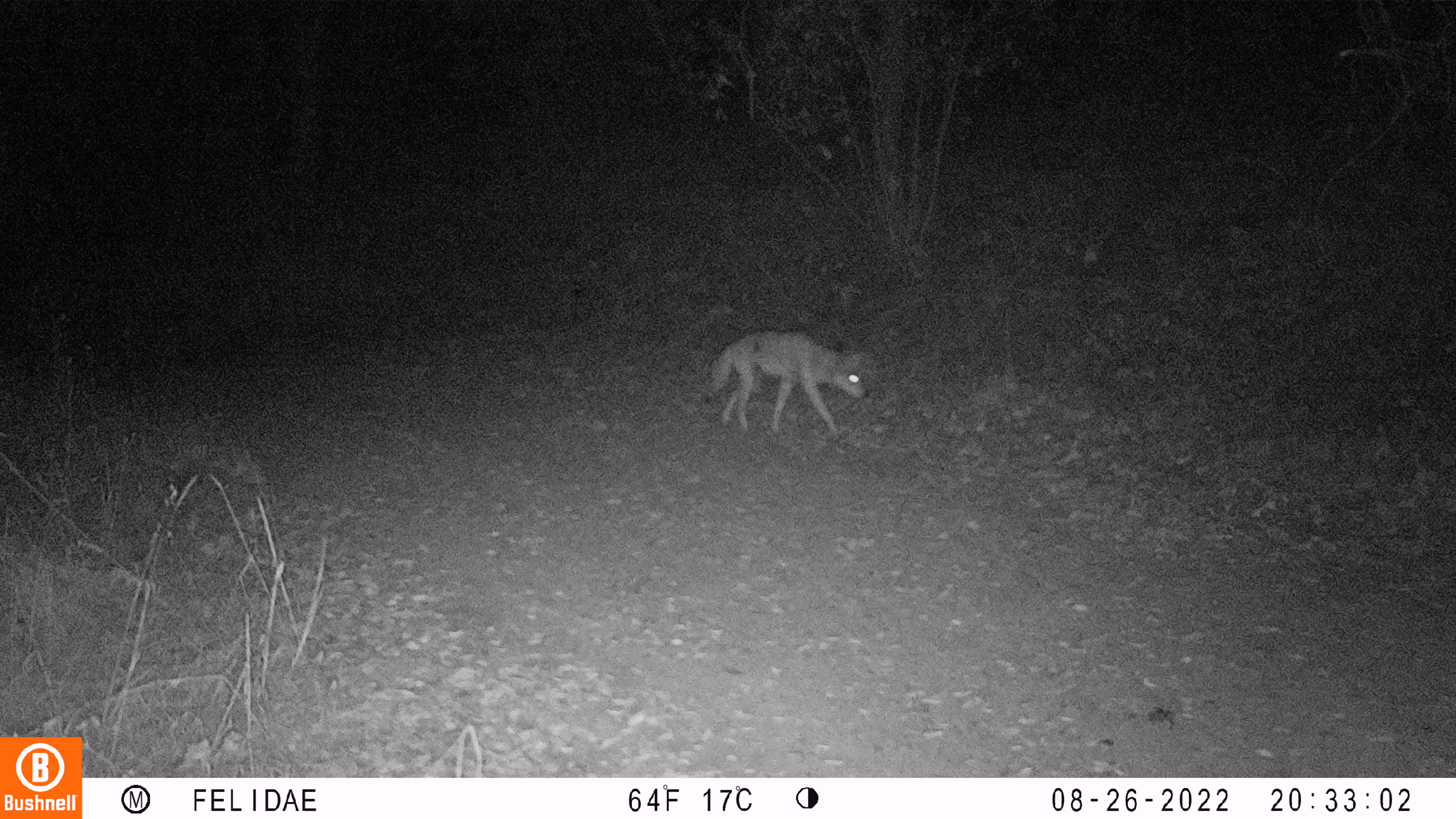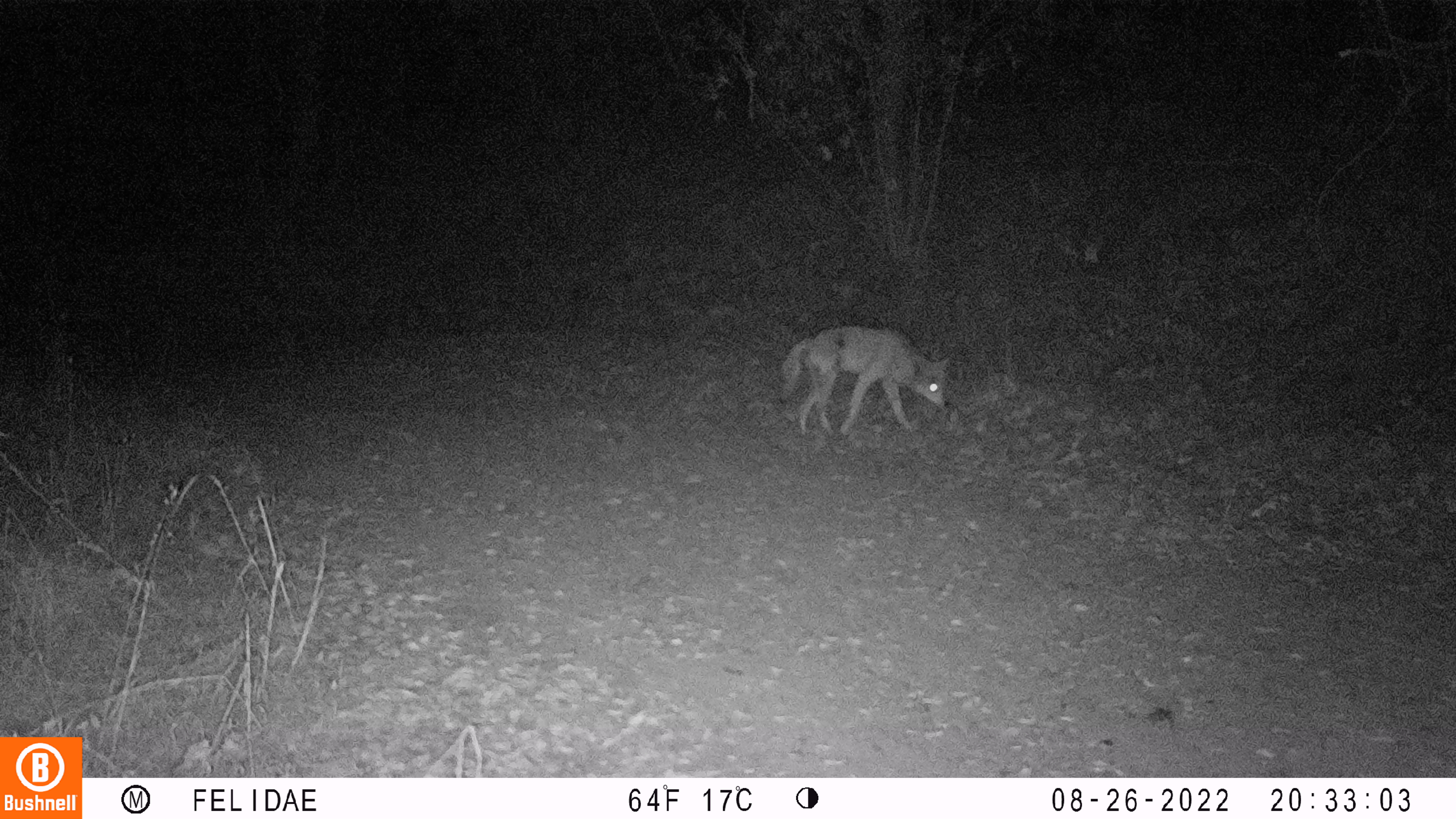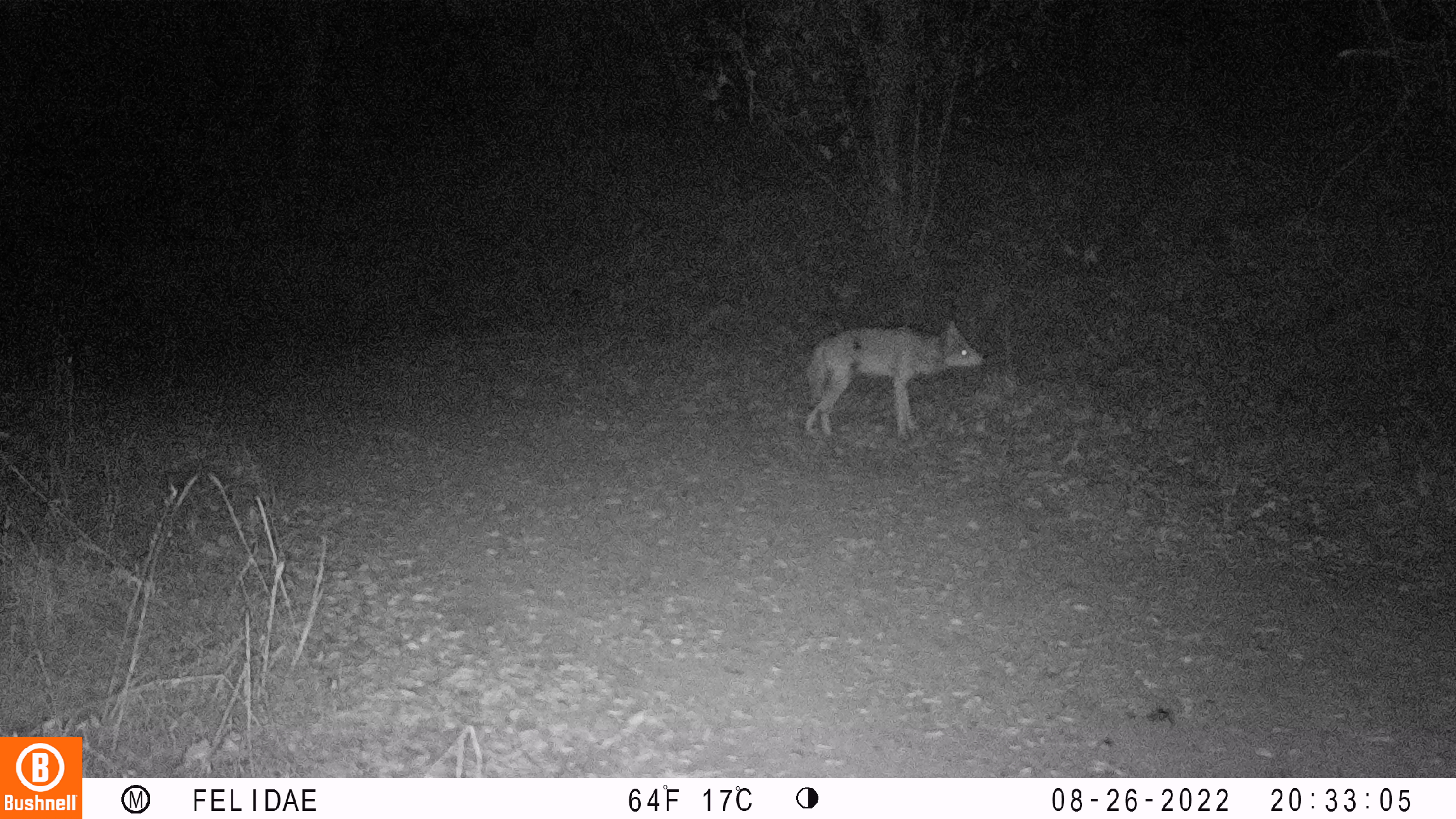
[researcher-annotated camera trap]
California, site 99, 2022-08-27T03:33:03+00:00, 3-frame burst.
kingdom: Animalia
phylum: Chordata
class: Mammalia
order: Carnivora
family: Canidae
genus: Canis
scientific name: Canis latrans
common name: coyote